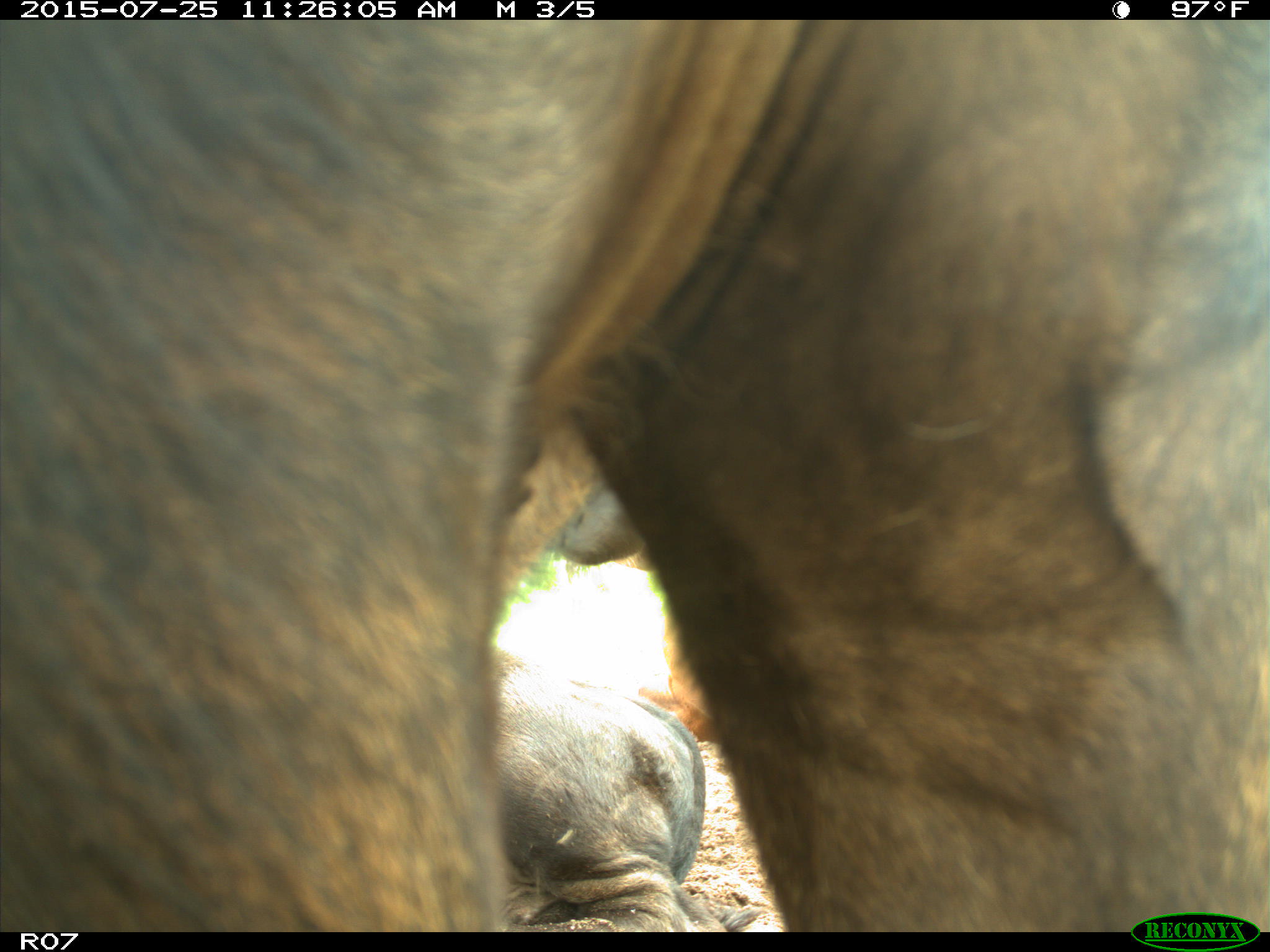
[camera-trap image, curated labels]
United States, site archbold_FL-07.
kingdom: Animalia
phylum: Chordata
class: Mammalia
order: Artiodactyla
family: Bovidae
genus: Bos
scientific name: Bos taurus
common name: domestic cow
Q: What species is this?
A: Bos taurus (domestic cow).